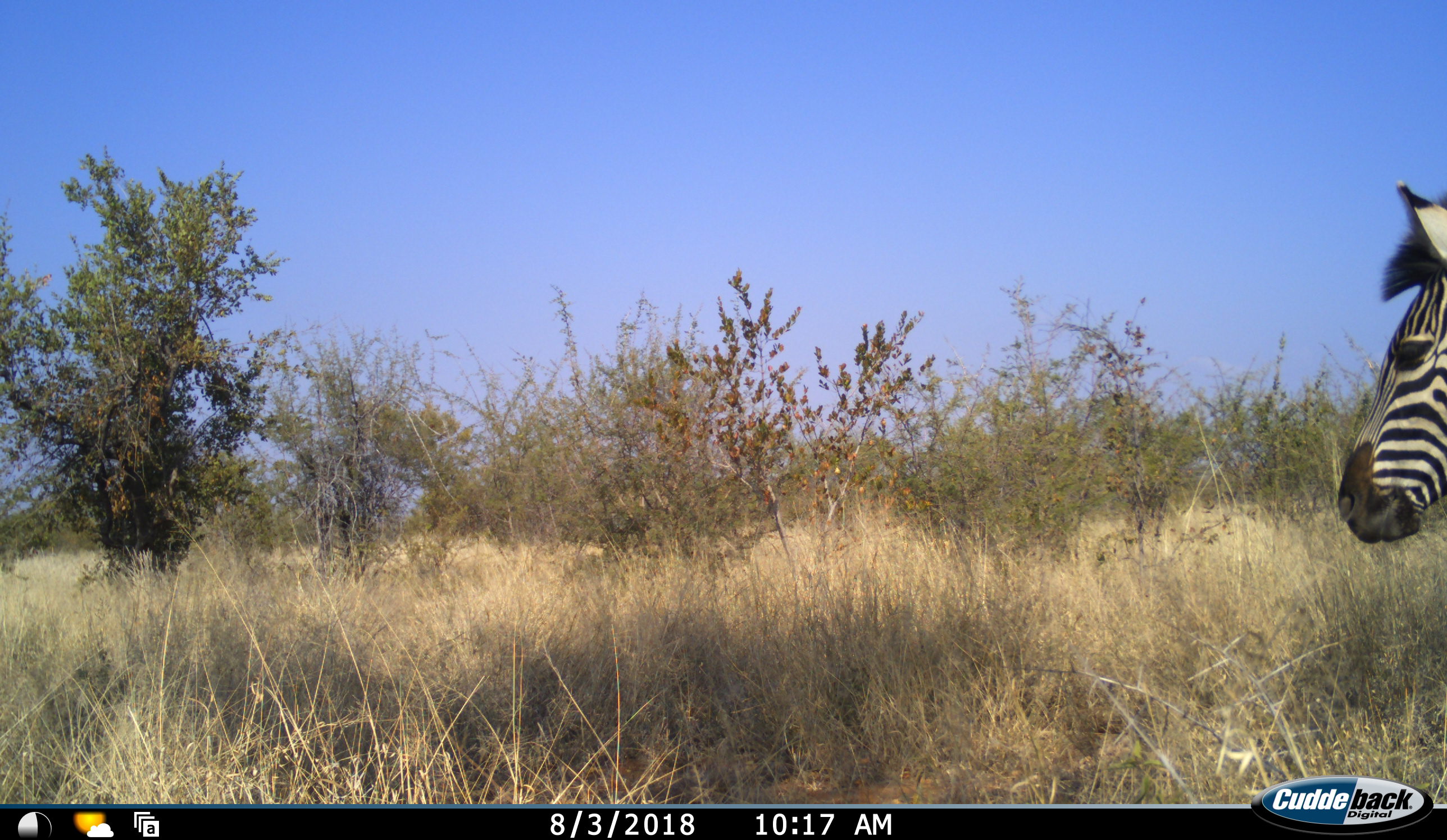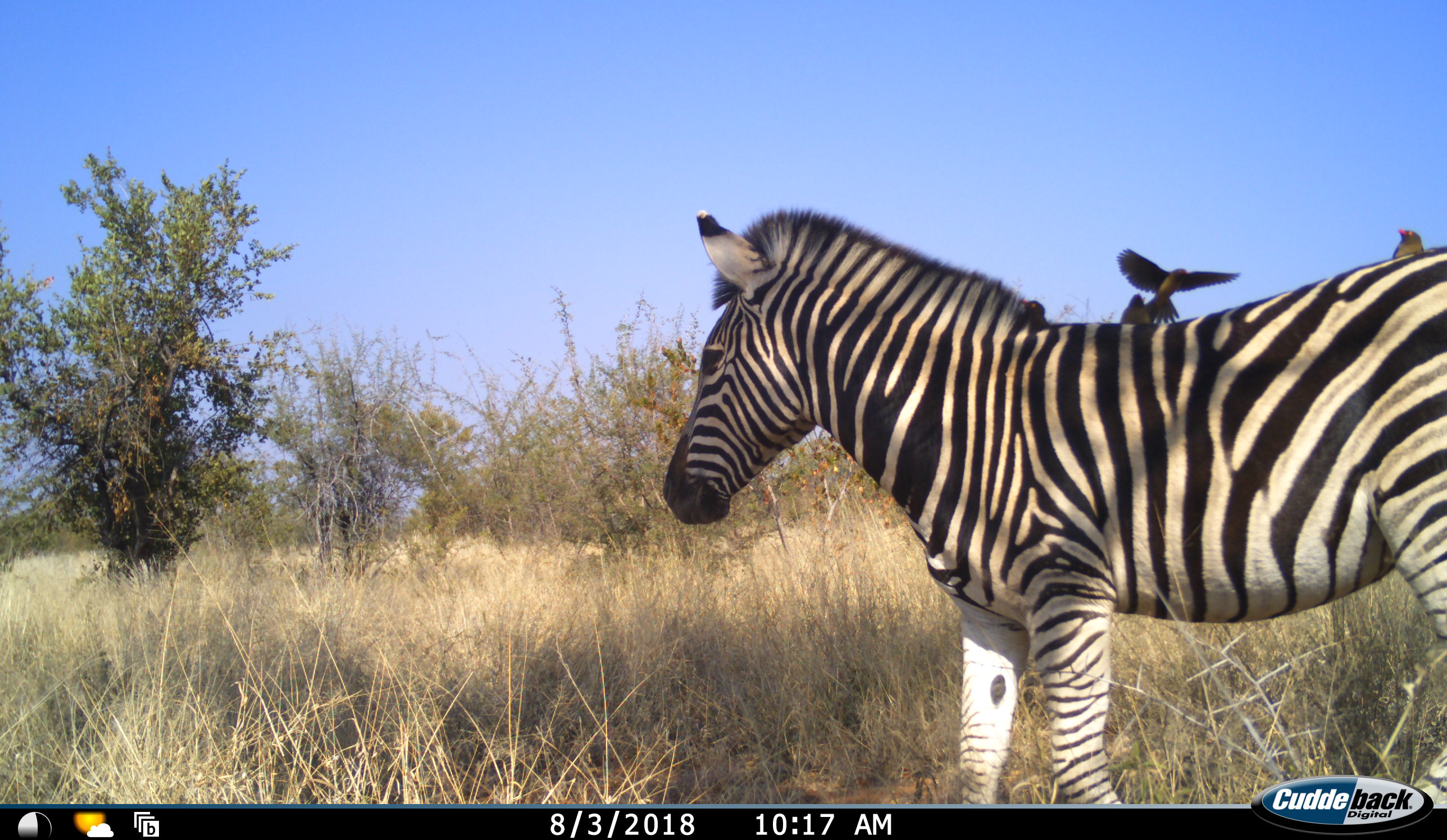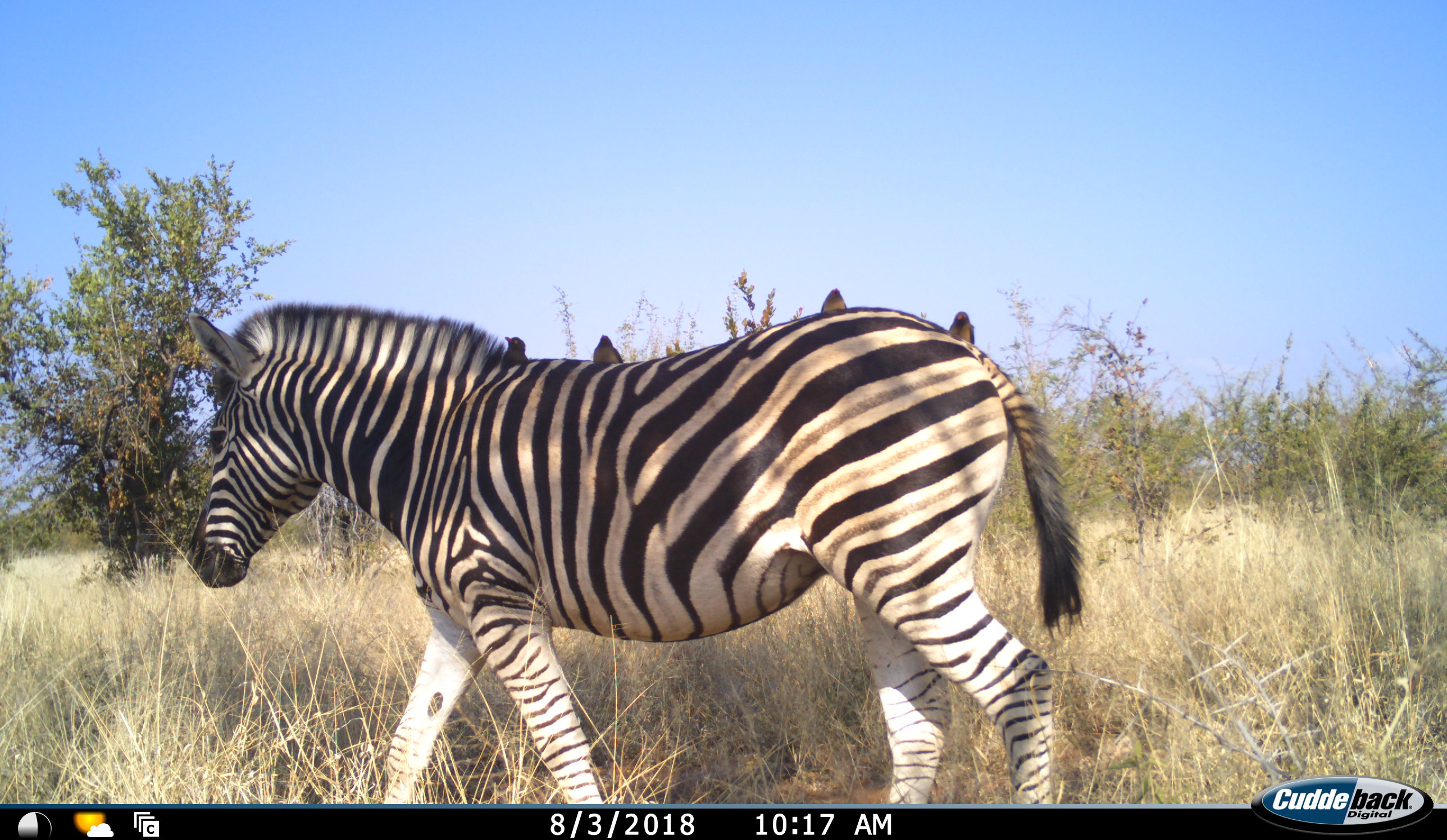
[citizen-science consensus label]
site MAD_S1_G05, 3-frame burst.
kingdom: Animalia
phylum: Chordata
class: Aves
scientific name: Aves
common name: bird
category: birdother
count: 4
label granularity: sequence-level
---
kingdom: Animalia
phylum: Chordata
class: Mammalia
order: Perissodactyla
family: Equidae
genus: Equus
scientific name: Equus quagga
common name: plains zebra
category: zebraplains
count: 1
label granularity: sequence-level